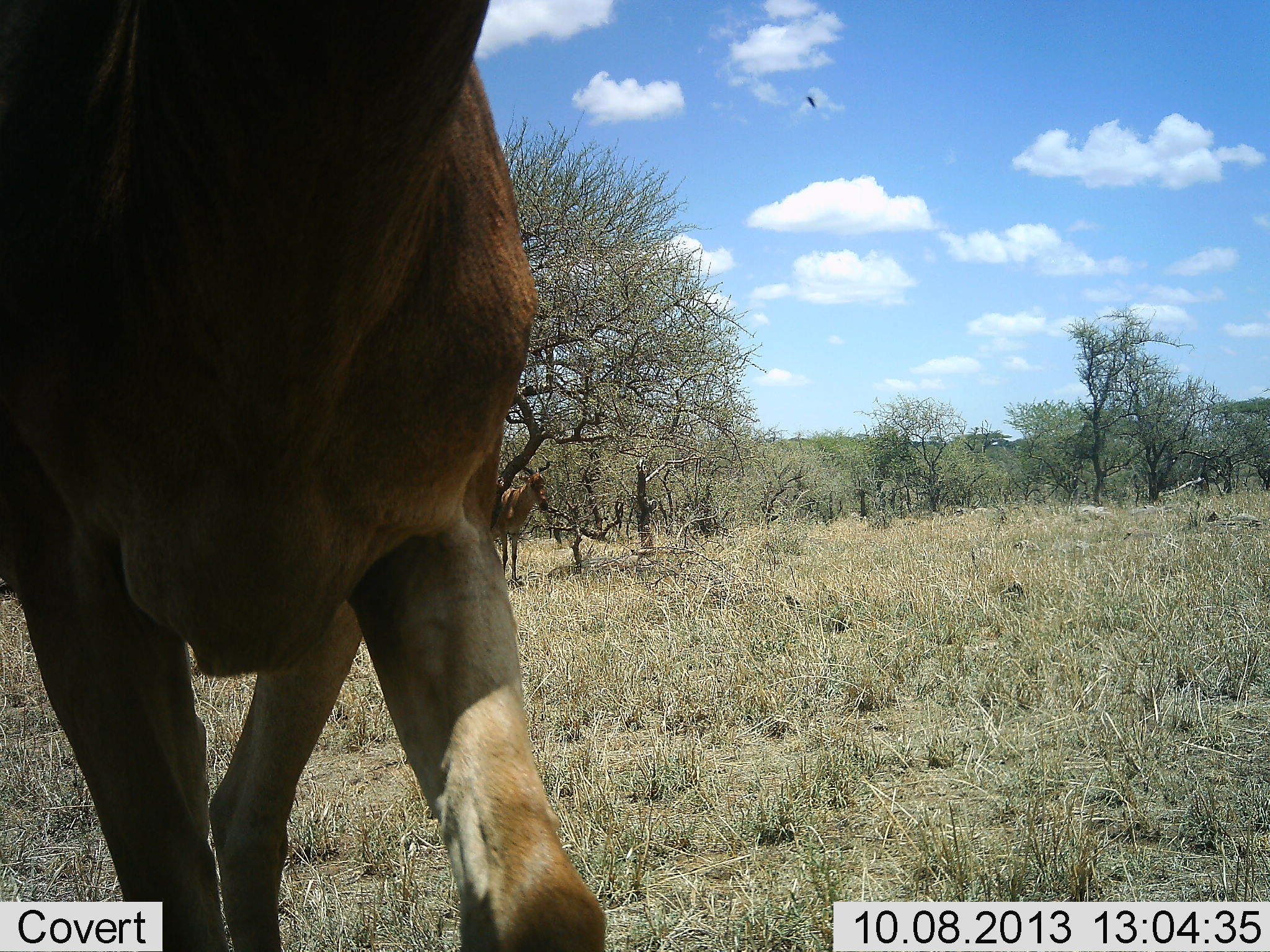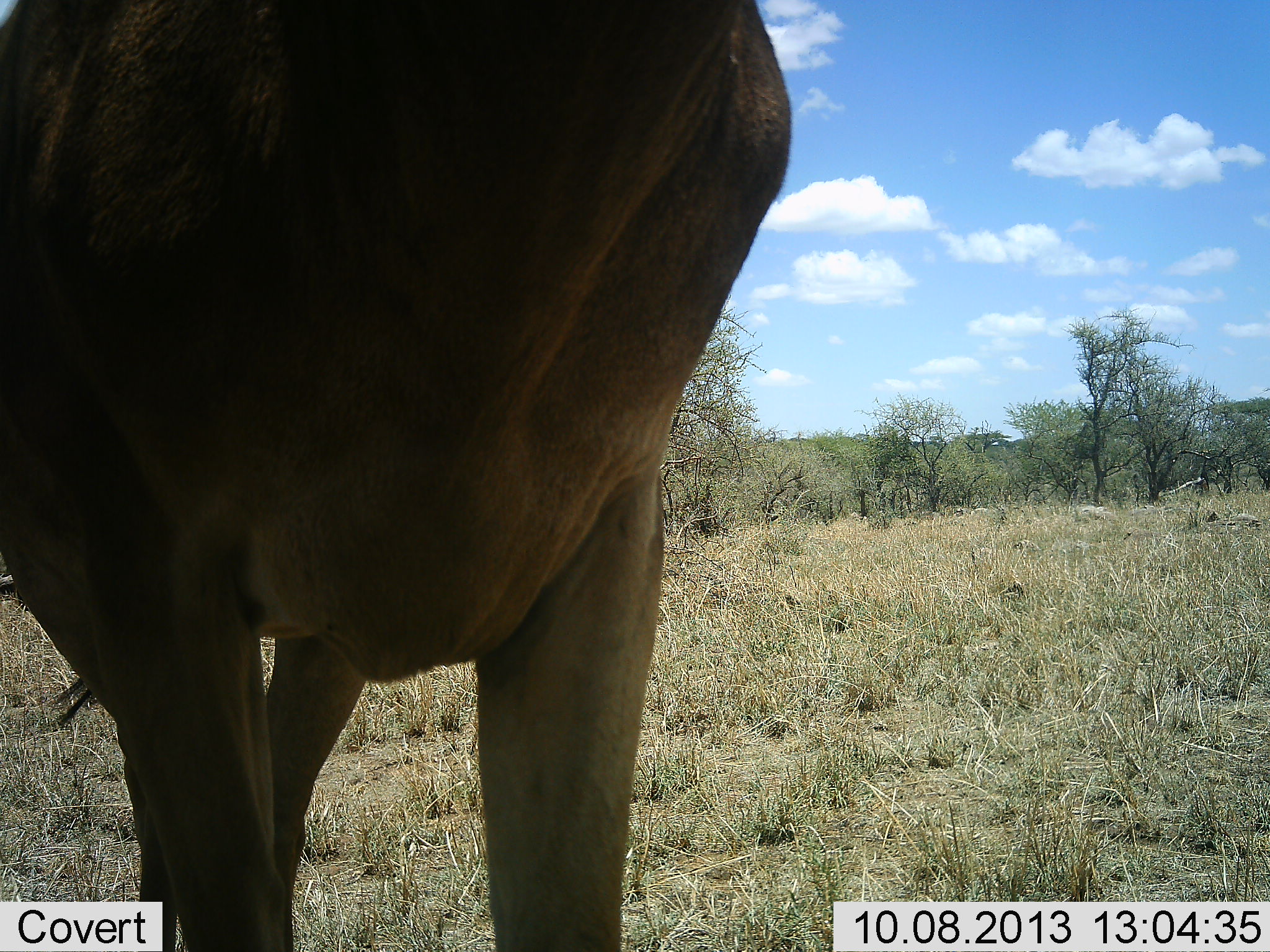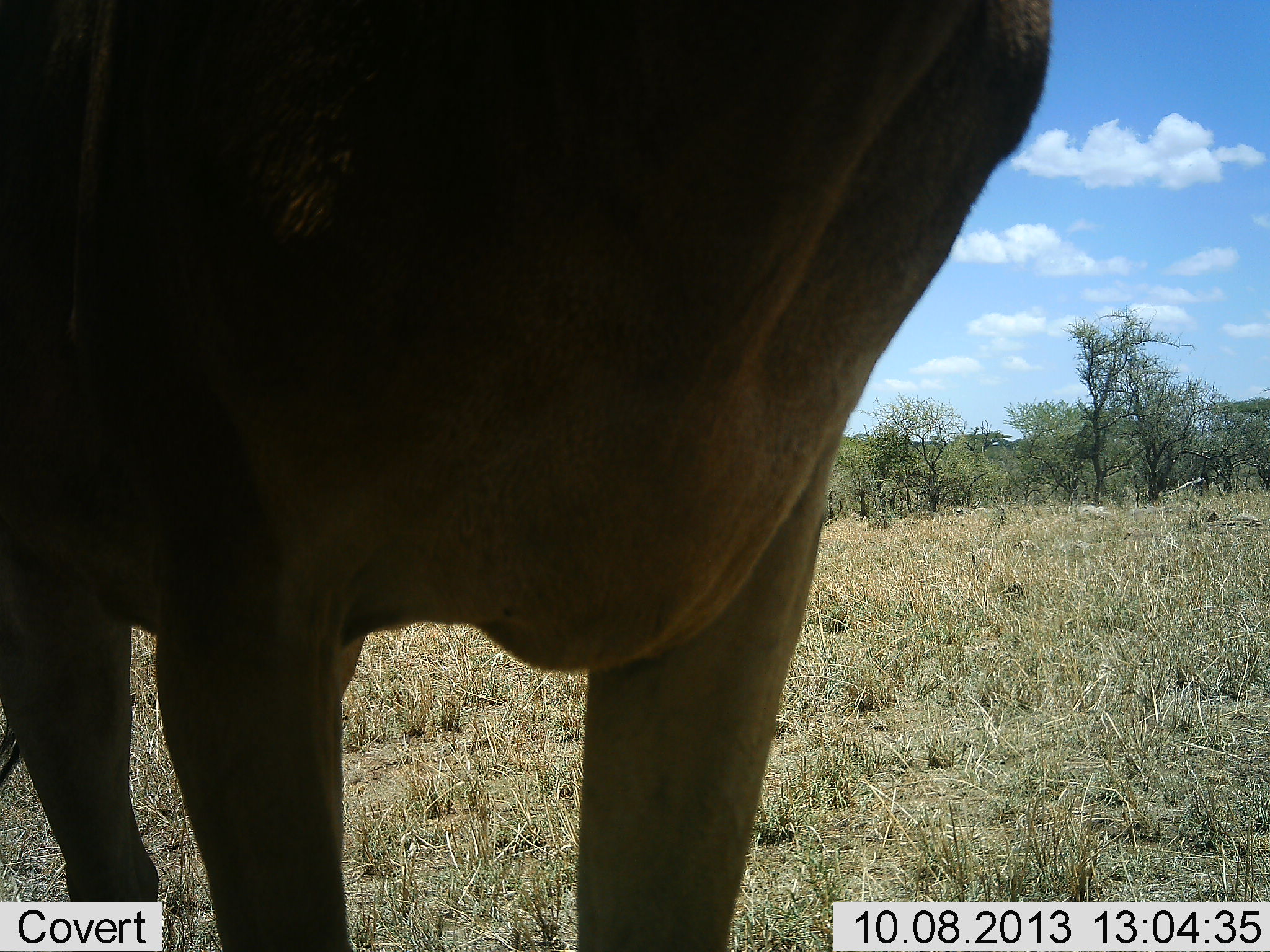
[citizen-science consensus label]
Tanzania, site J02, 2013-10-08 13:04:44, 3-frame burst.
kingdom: Animalia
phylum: Chordata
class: Mammalia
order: Artiodactyla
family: Bovidae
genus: Alcelaphus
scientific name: Alcelaphus buselaphus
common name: hartebeest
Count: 1.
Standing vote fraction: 70%.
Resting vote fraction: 0%.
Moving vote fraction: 50%.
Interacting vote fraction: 0%.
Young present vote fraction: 0%.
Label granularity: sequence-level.